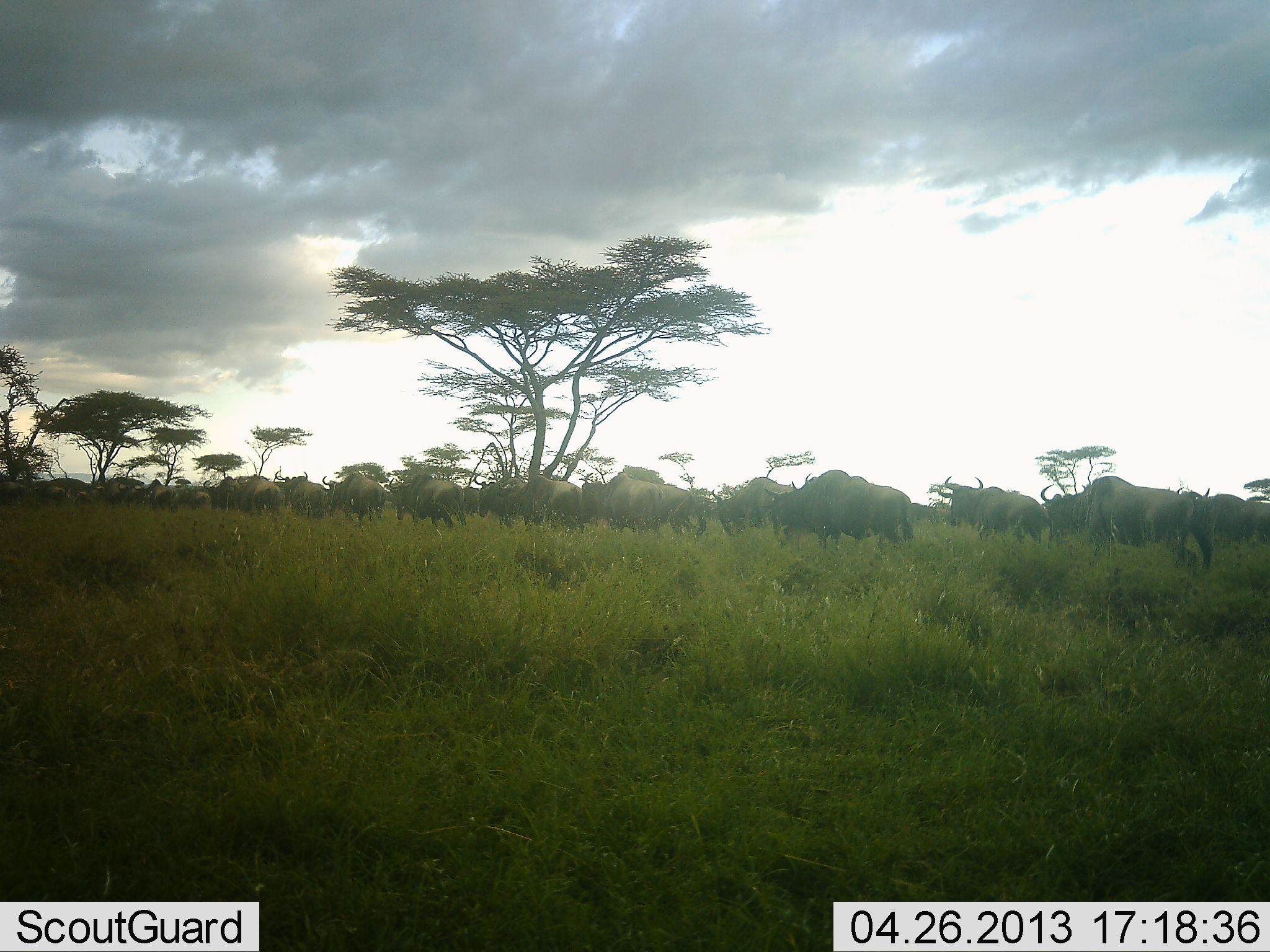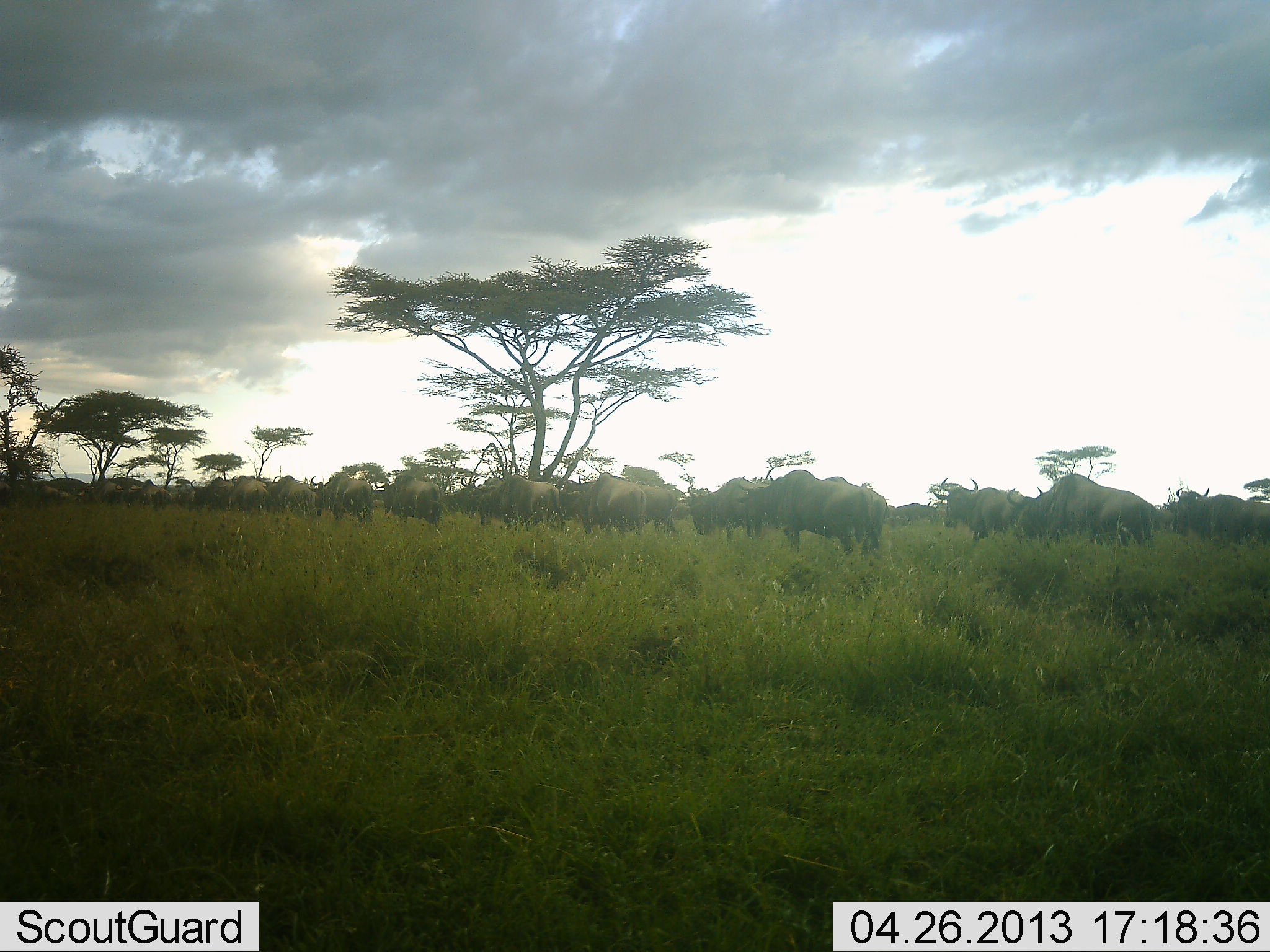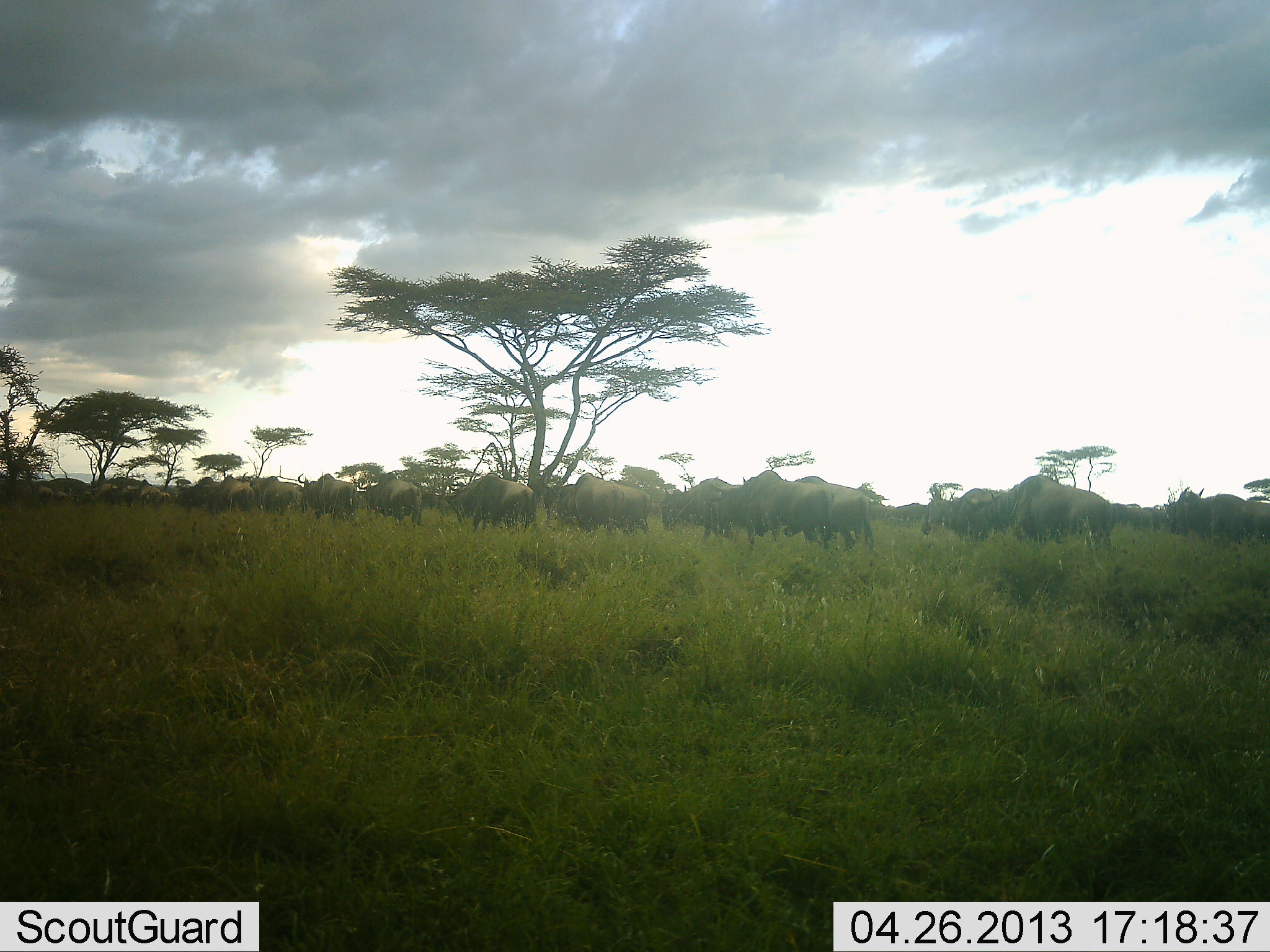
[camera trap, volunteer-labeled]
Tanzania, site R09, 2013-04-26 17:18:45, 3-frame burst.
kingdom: Animalia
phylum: Chordata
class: Mammalia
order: Artiodactyla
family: Bovidae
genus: Connochaetes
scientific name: Connochaetes taurinus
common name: blue wildebeest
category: wildebeest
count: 11-50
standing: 6%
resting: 0%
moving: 100%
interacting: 0%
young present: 0%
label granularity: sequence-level